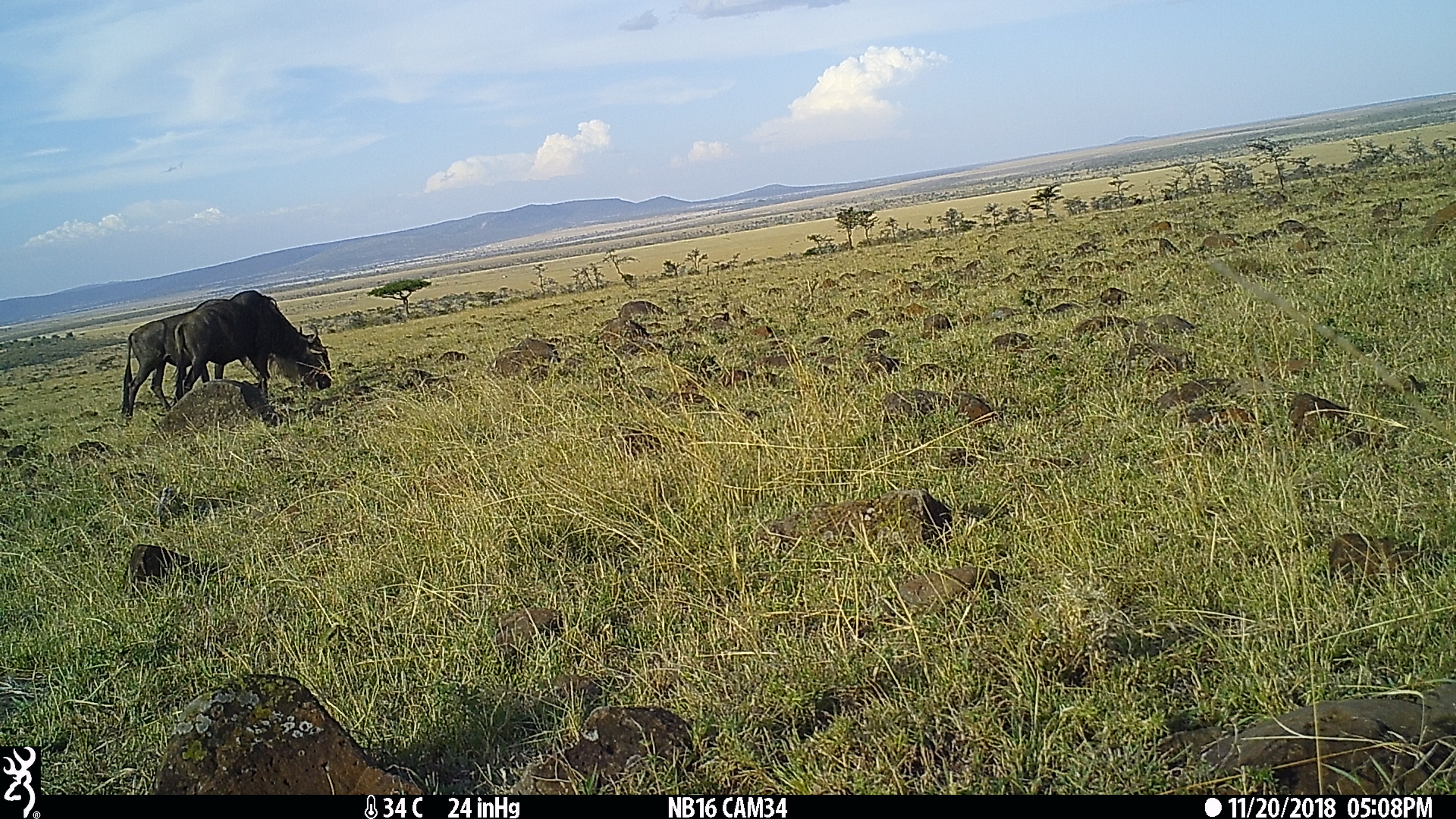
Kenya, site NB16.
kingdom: Animalia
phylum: Chordata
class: Mammalia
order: Artiodactyla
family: Bovidae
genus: Connochaetes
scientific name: Connochaetes taurinus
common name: blue wildebeest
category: wildebeest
Wildebeest (blue wildebeest) (Connochaetes taurinus).